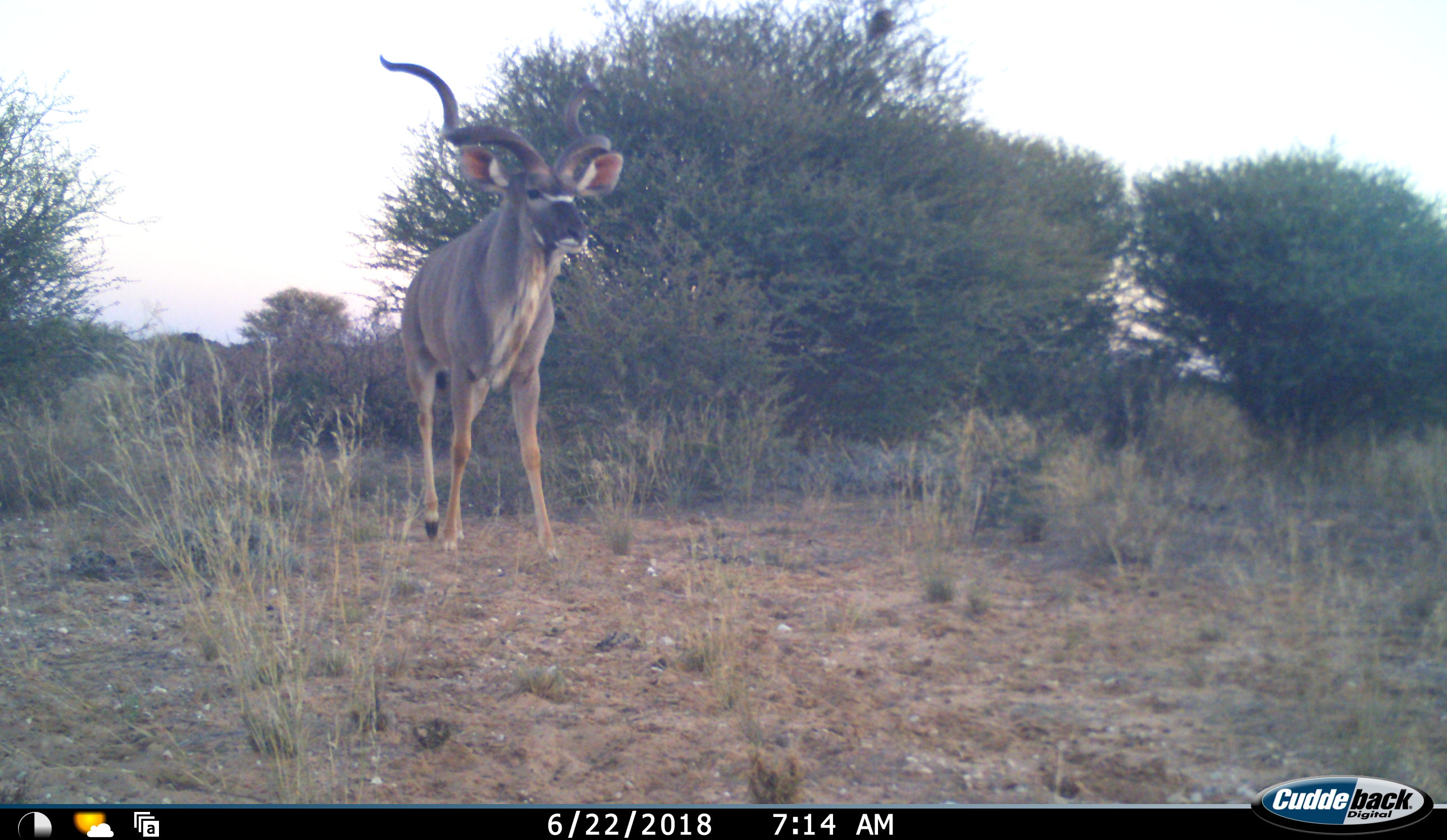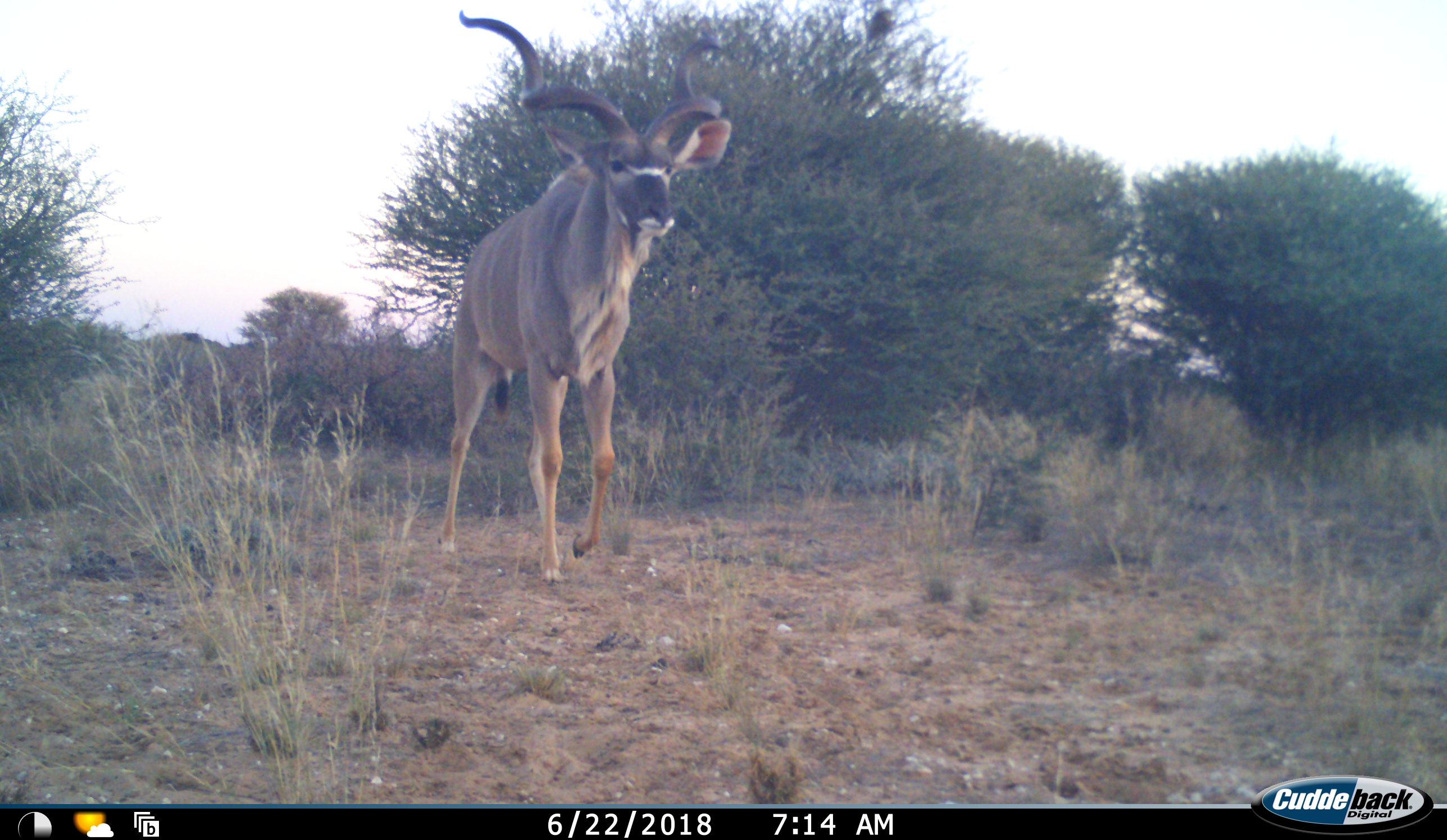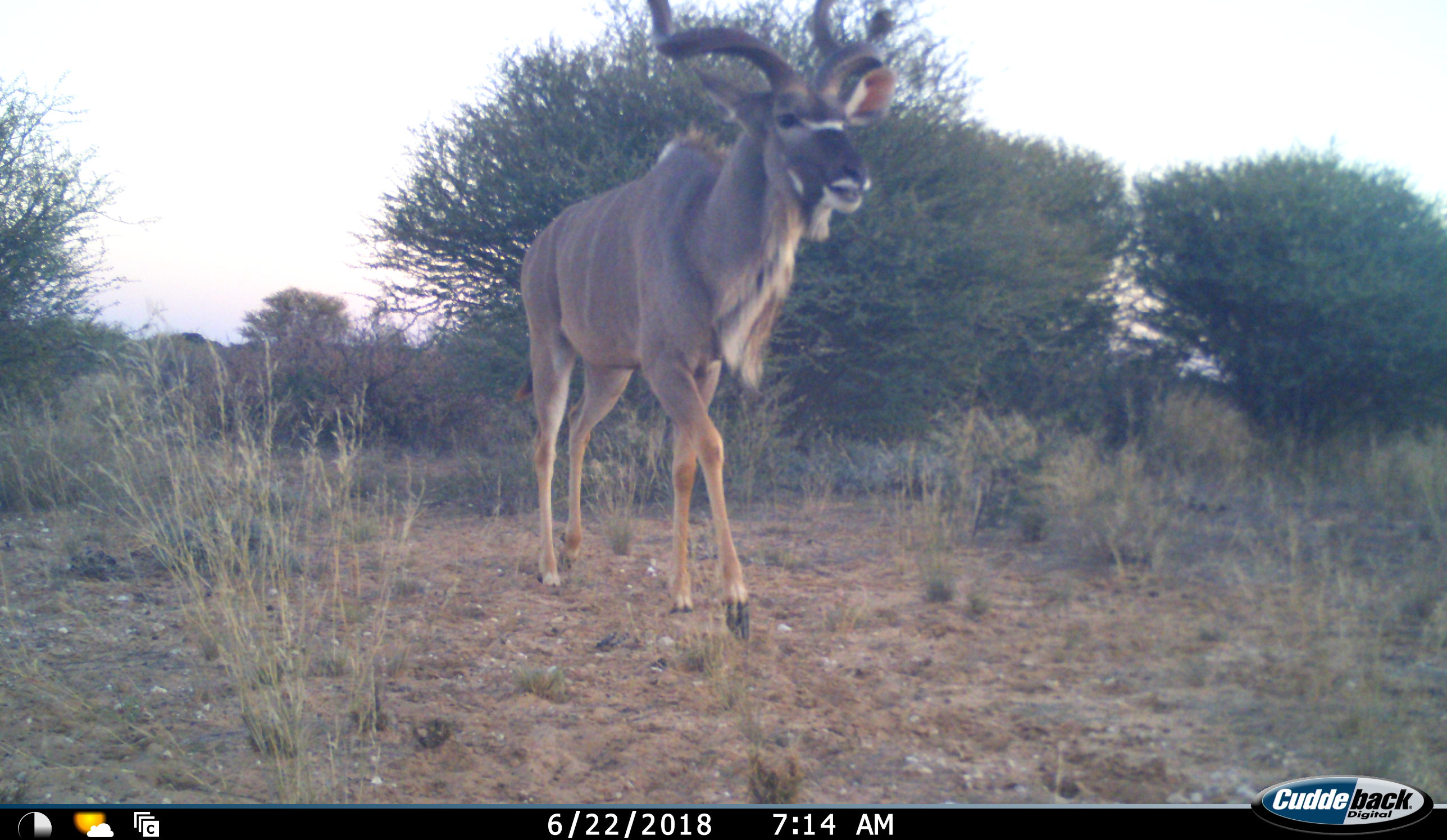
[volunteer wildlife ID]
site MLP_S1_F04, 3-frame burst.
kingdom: Animalia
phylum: Chordata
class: Mammalia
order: Artiodactyla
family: Bovidae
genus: Tragelaphus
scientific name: Tragelaphus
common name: kudu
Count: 1.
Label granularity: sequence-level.